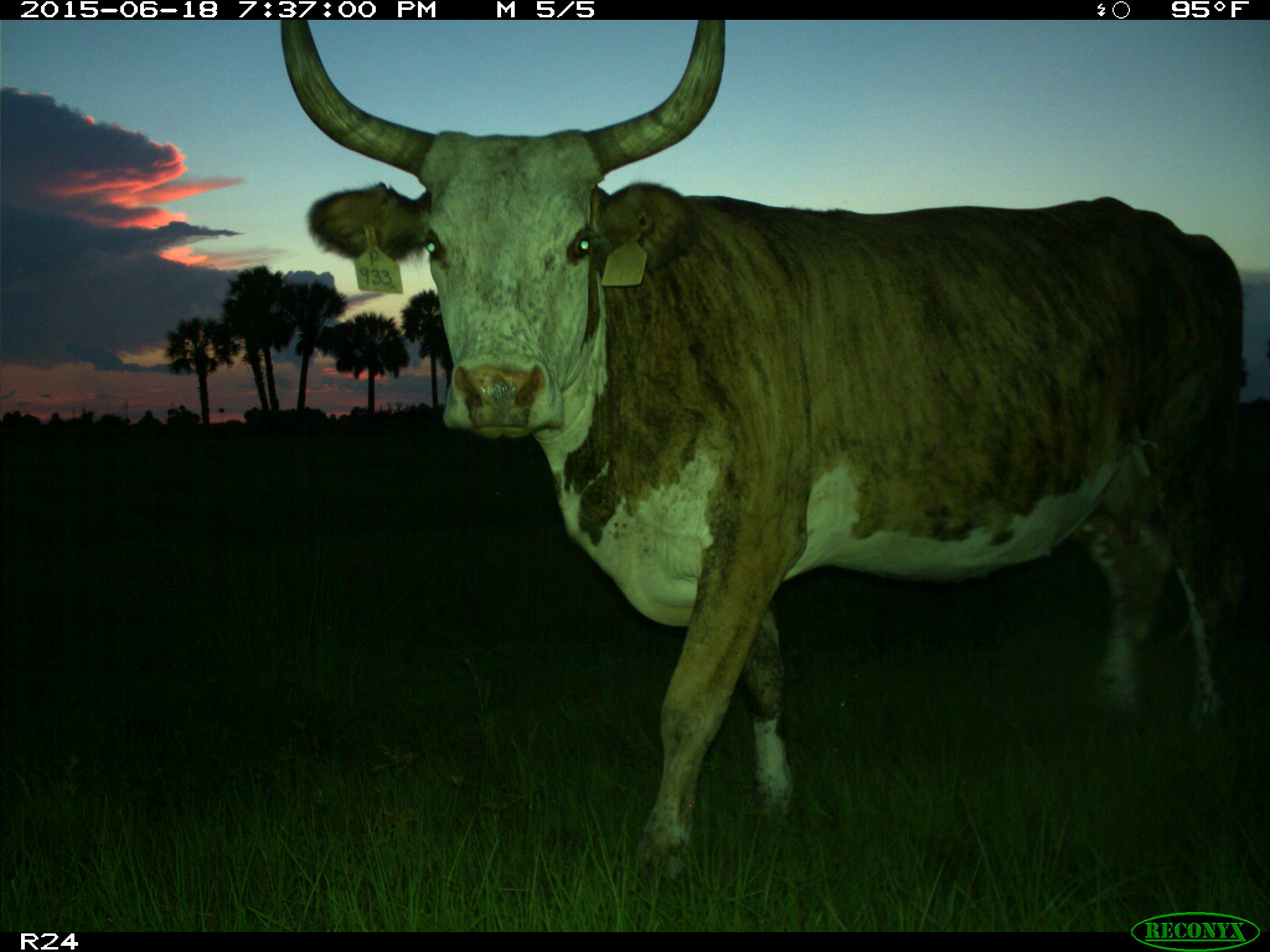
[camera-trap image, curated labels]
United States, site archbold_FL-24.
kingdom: Animalia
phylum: Chordata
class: Mammalia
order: Artiodactyla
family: Bovidae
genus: Bos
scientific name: Bos taurus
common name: domestic cow